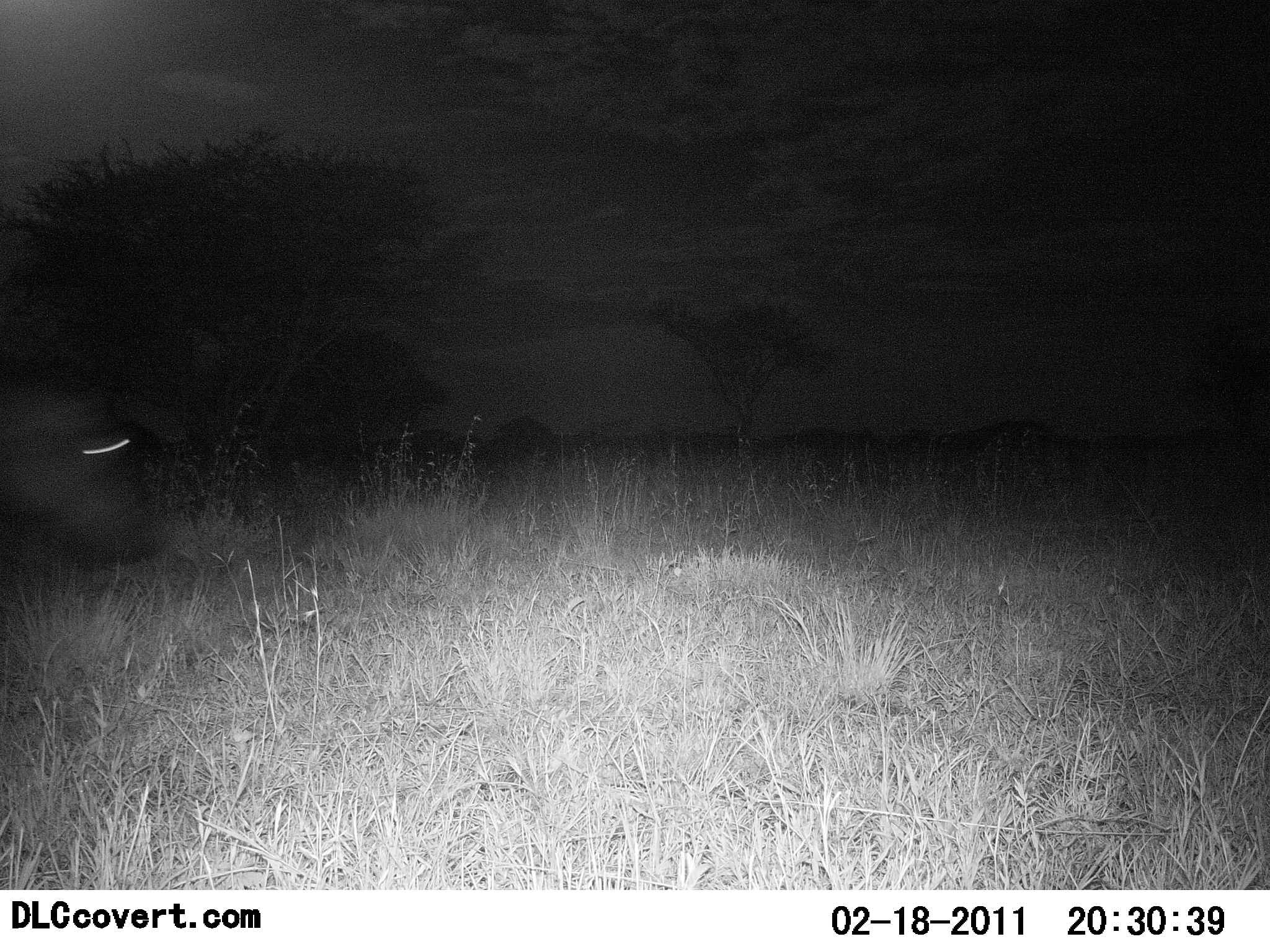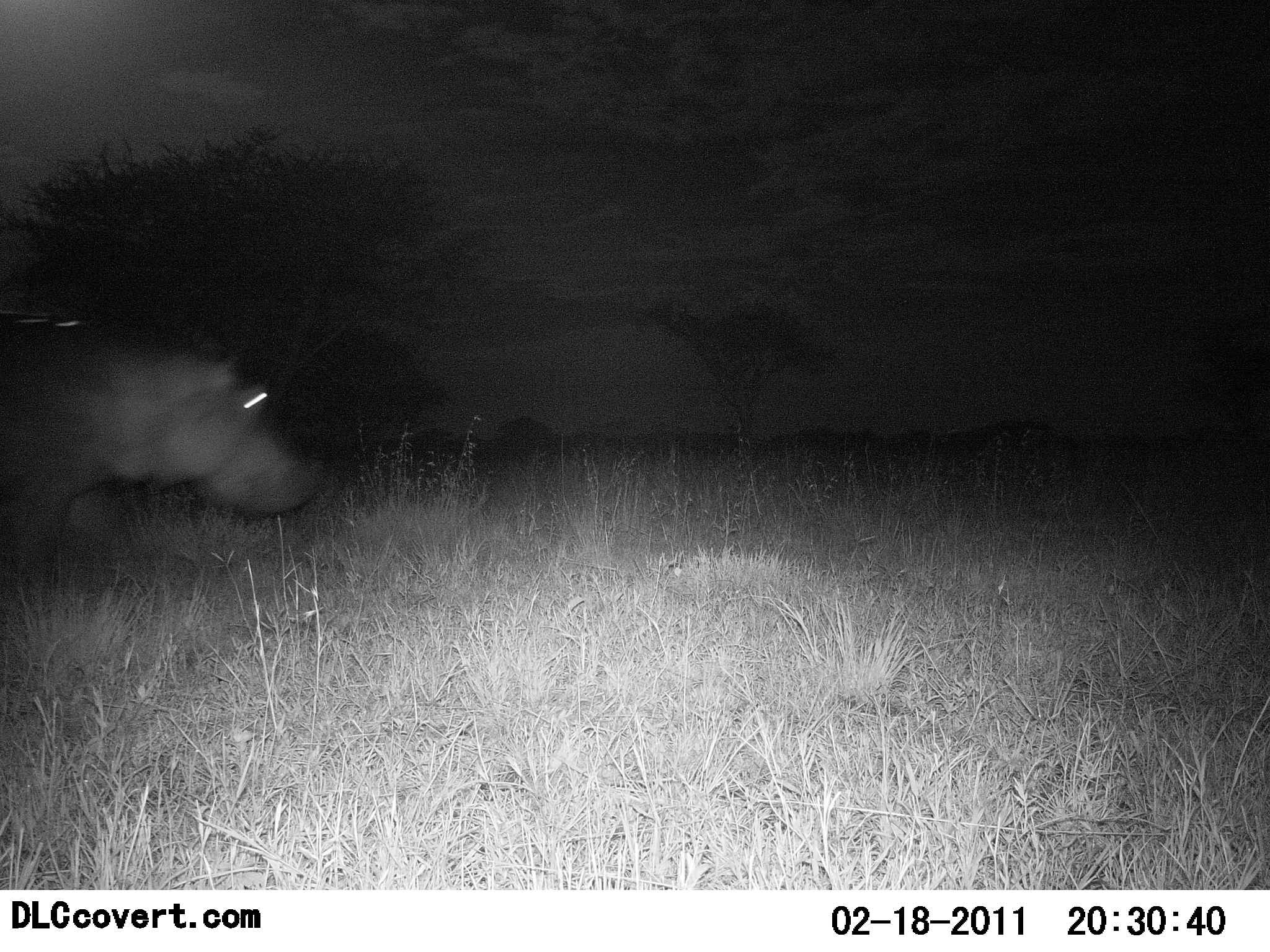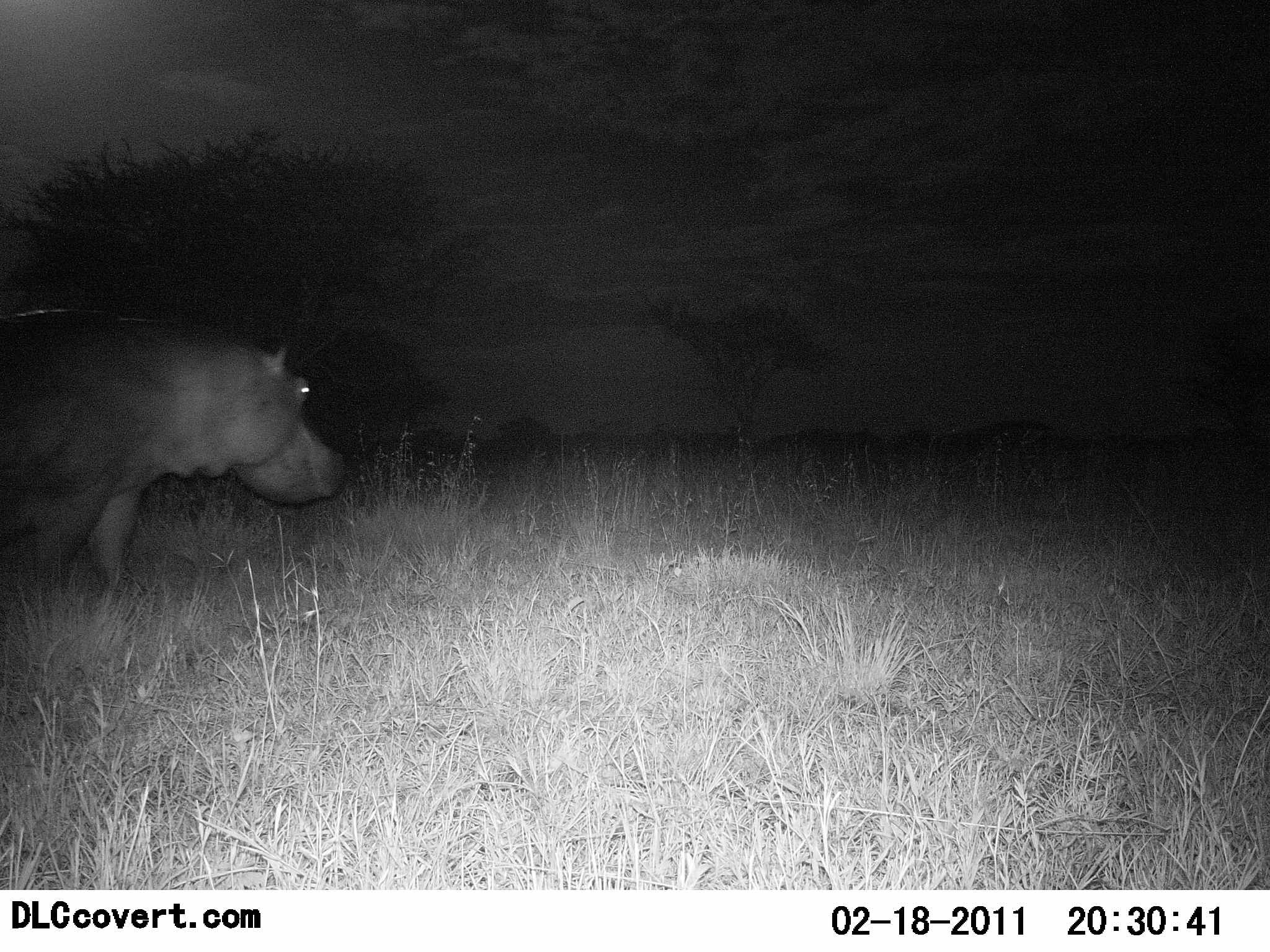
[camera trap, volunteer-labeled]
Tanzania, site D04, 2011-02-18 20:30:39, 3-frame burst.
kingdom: Animalia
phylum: Chordata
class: Mammalia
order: Artiodactyla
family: Hippopotamidae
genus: Hippopotamus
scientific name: Hippopotamus amphibius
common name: hippopotamus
Hippopotamus (Hippopotamus amphibius), count 1. Behavior (volunteer vote fractions): standing 8%, resting 0%, moving 100%, interacting 0%. Young present (vote fraction): 0%. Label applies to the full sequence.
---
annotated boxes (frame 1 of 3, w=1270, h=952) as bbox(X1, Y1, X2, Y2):
animal: bbox(0, 393, 168, 570)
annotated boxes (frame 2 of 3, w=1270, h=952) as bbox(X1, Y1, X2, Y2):
animal: bbox(0, 315, 315, 570)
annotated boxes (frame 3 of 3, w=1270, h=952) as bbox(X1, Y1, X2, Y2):
animal: bbox(0, 306, 346, 597)